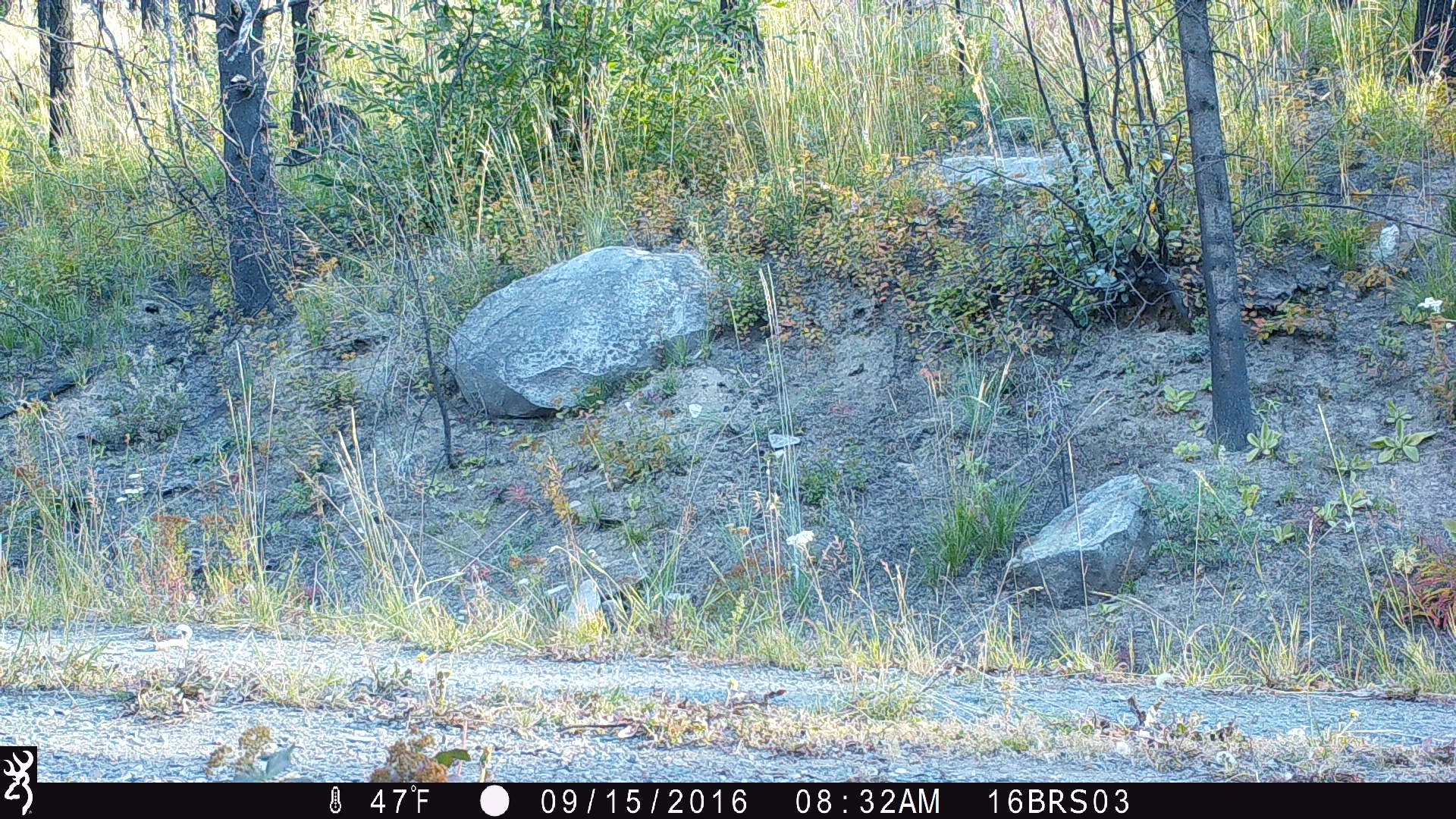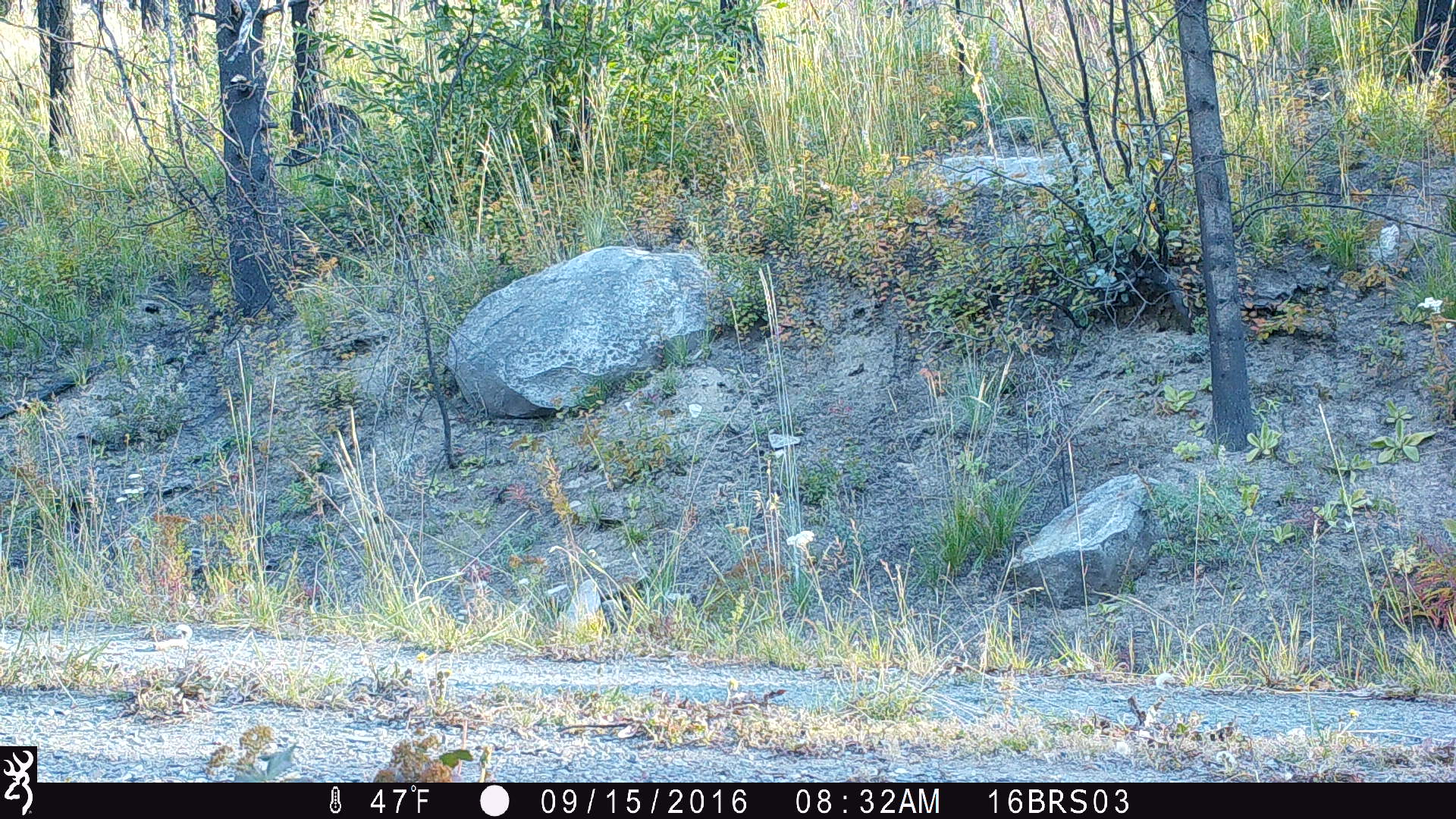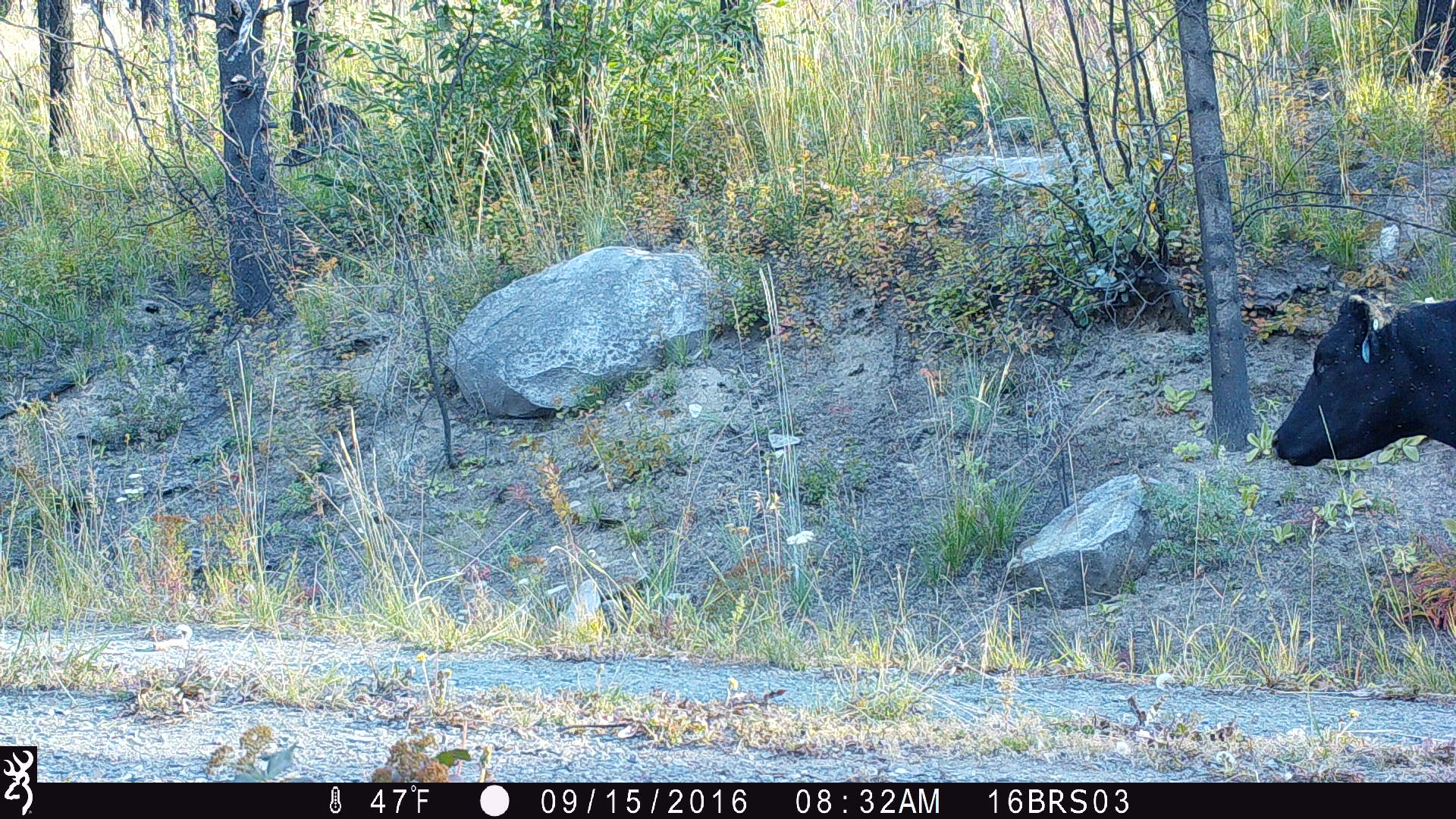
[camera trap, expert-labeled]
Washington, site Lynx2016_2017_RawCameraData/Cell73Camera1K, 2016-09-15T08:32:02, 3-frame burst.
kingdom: Animalia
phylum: Chordata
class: Mammalia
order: Artiodactyla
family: Bovidae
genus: Bos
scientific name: Bos taurus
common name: domestic cattle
Domestic cattle (Bos taurus). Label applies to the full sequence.